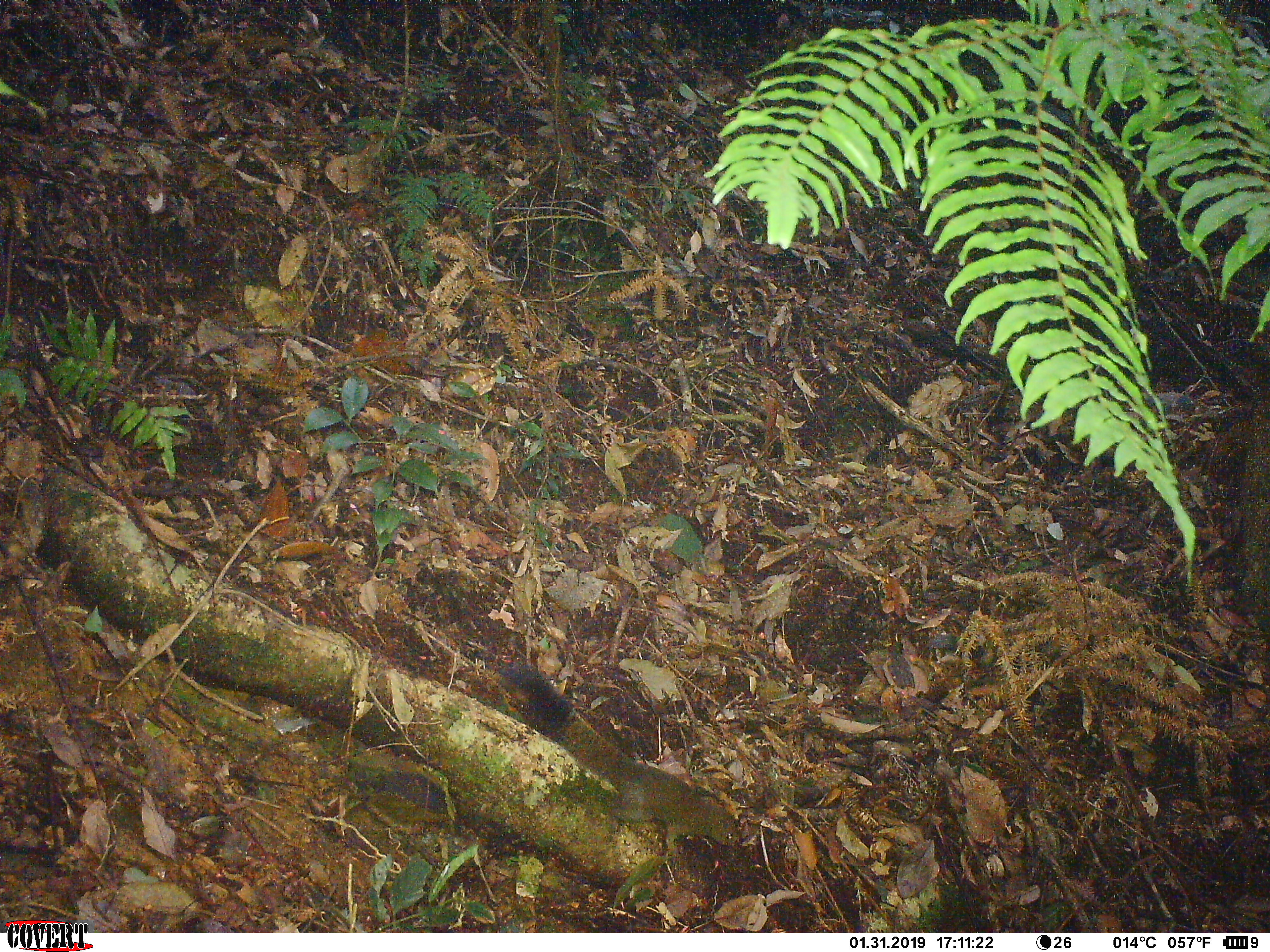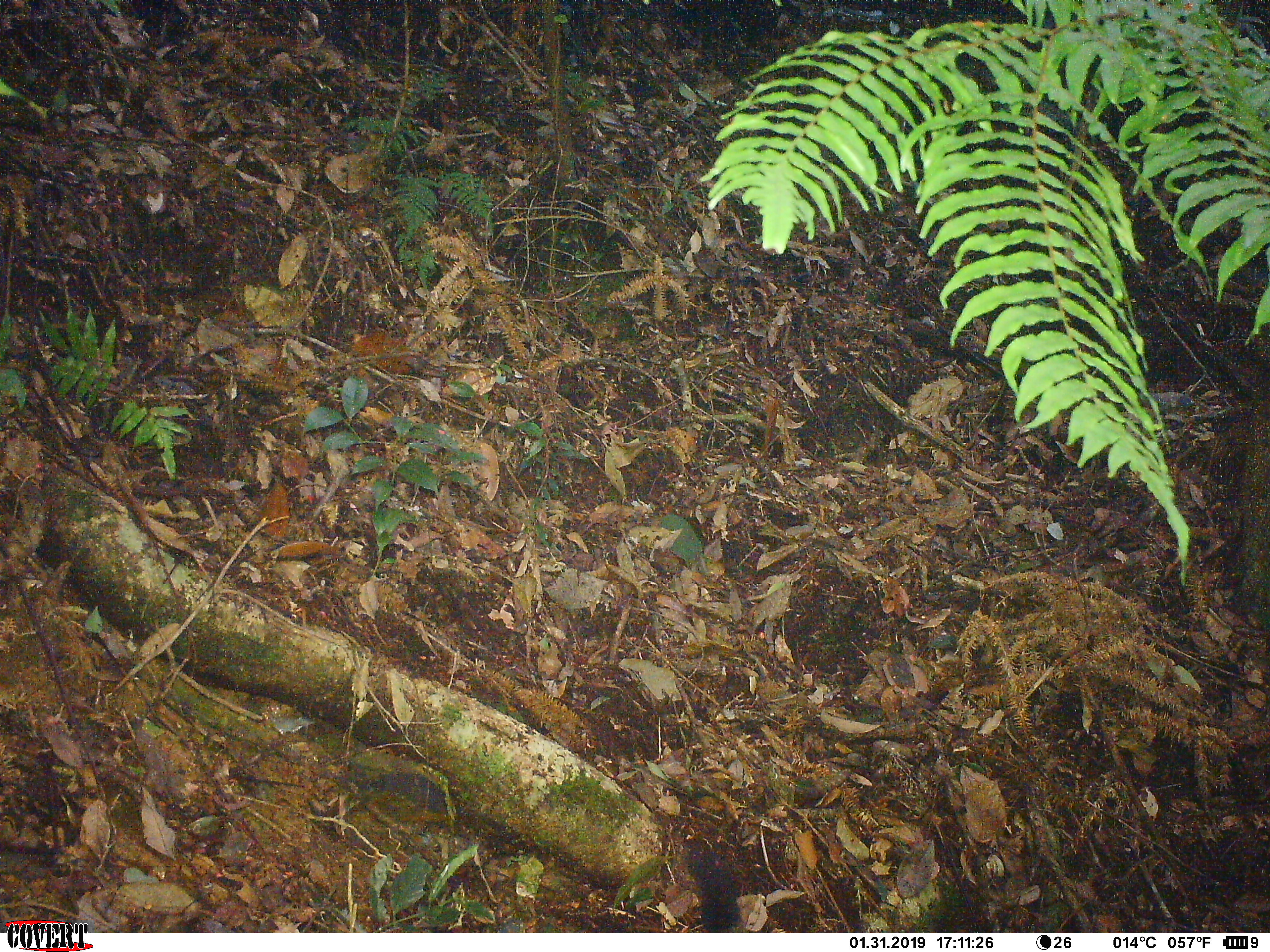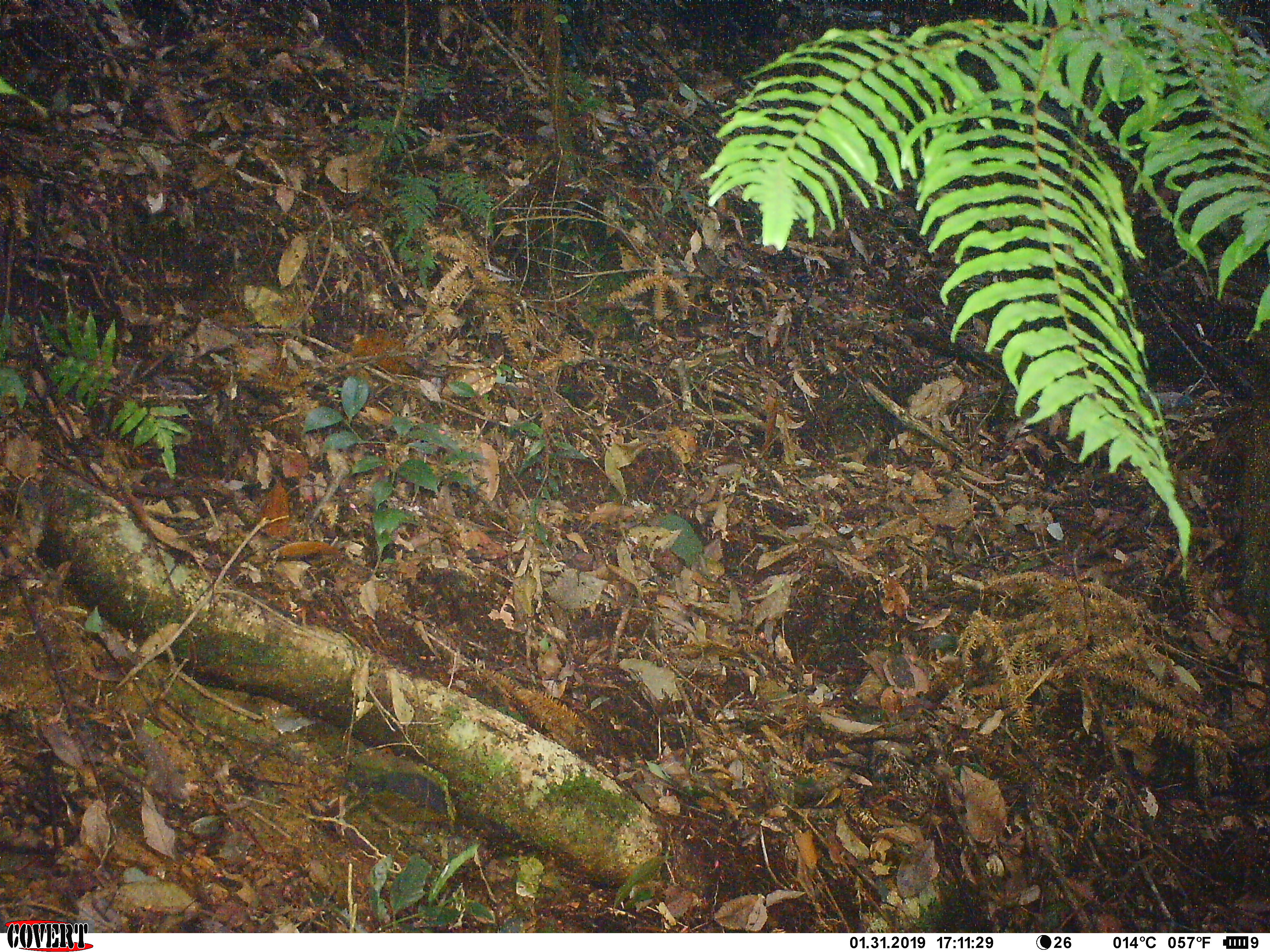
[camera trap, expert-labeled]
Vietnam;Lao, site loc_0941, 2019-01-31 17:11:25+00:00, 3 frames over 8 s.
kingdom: Animalia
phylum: Chordata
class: Mammalia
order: Rodentia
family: Sciuridae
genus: Sciurus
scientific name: Sciurus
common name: squirrel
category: unidentified squirrel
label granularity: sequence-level